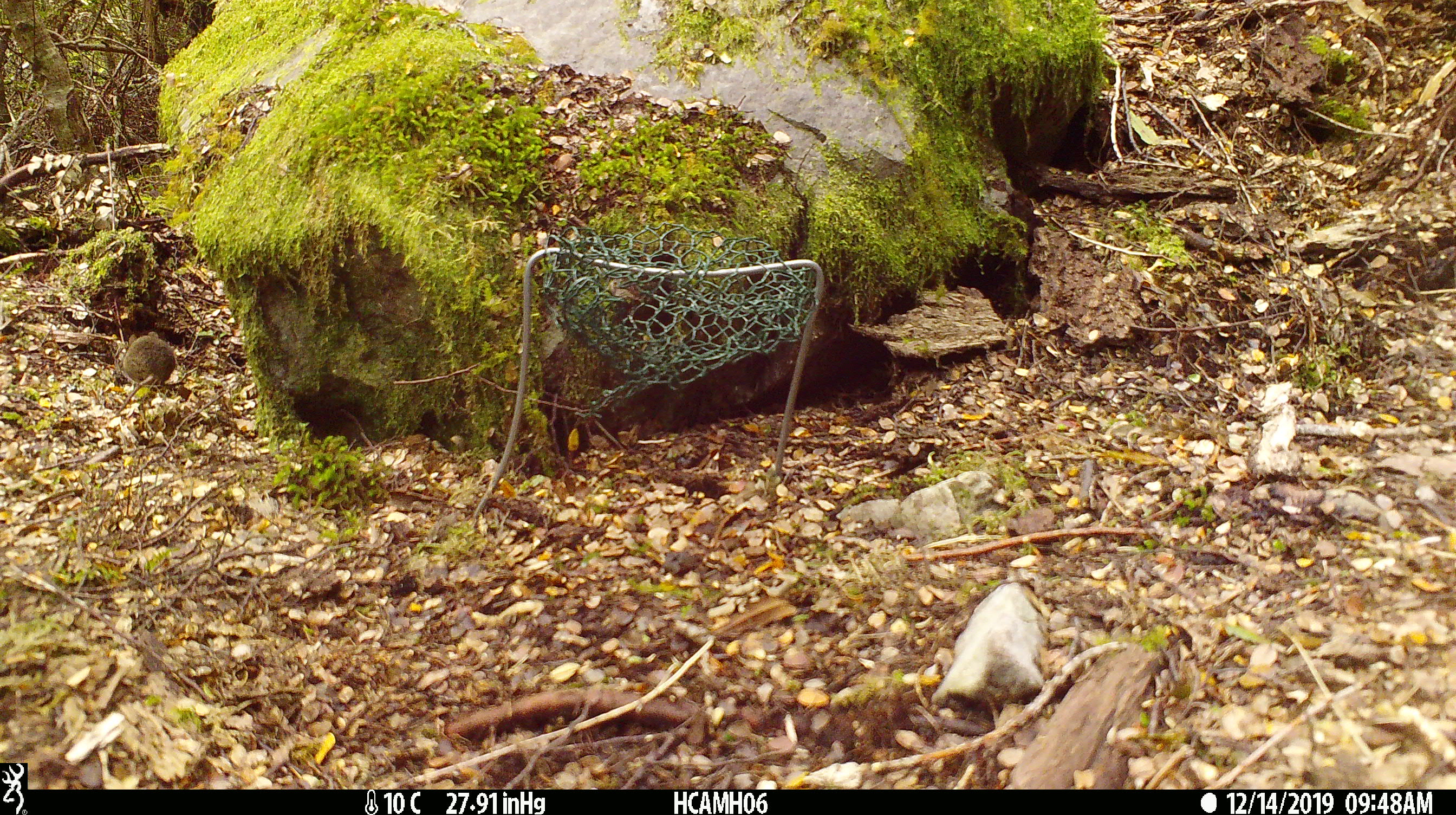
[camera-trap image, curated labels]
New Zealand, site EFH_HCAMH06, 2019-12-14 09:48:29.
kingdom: Animalia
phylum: Chordata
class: Mammalia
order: Rodentia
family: Muridae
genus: Mus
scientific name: Mus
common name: mouse